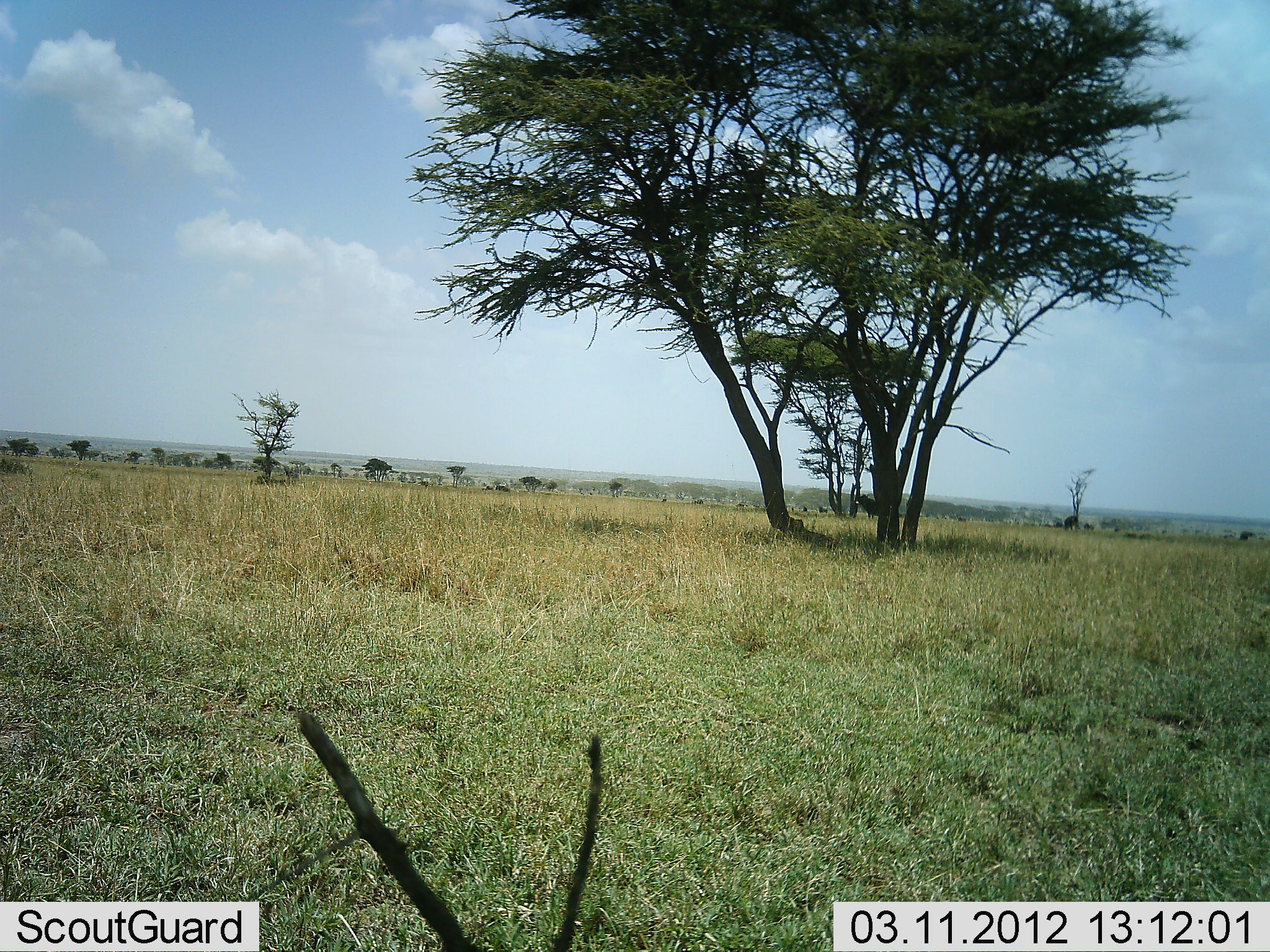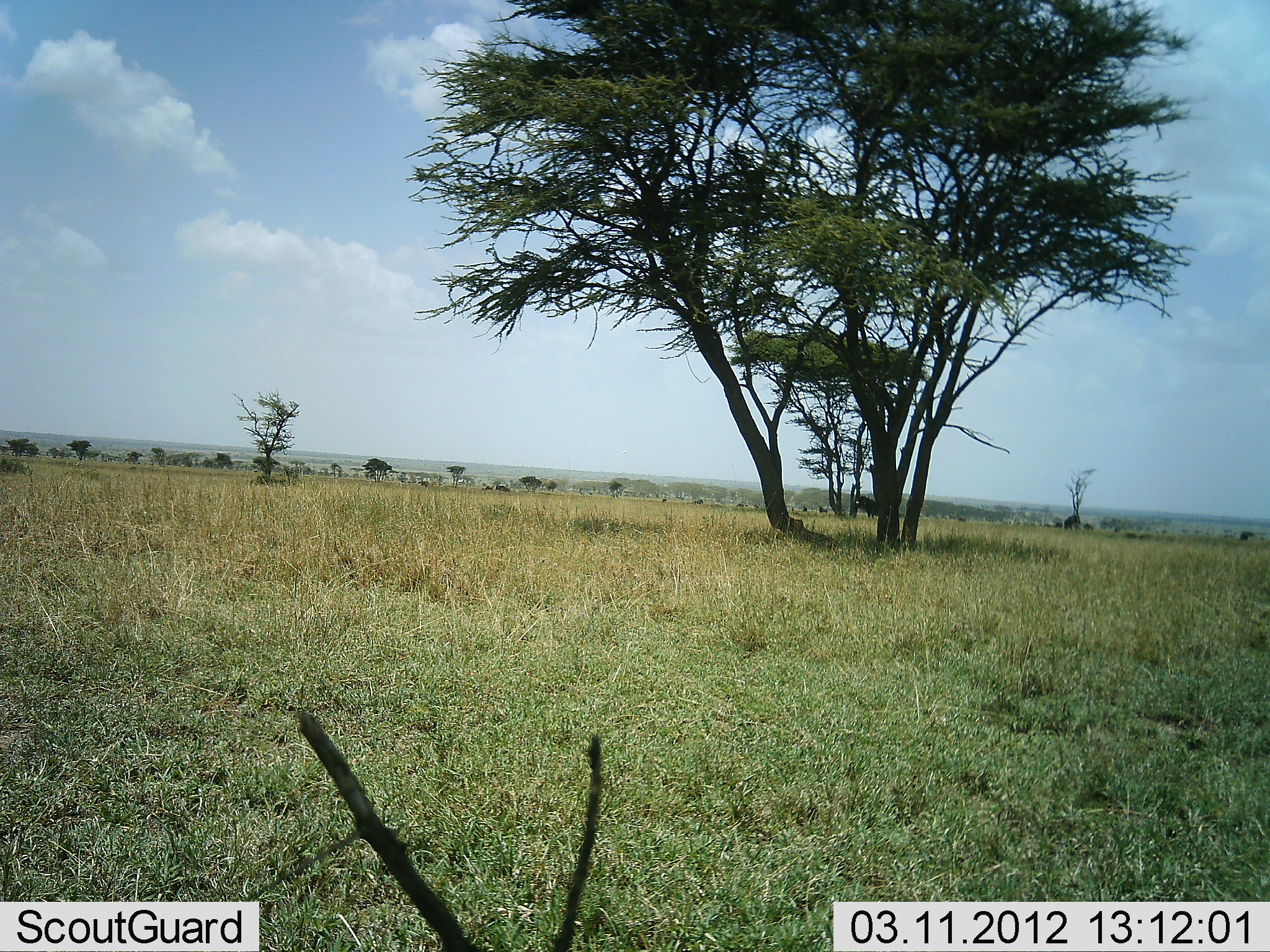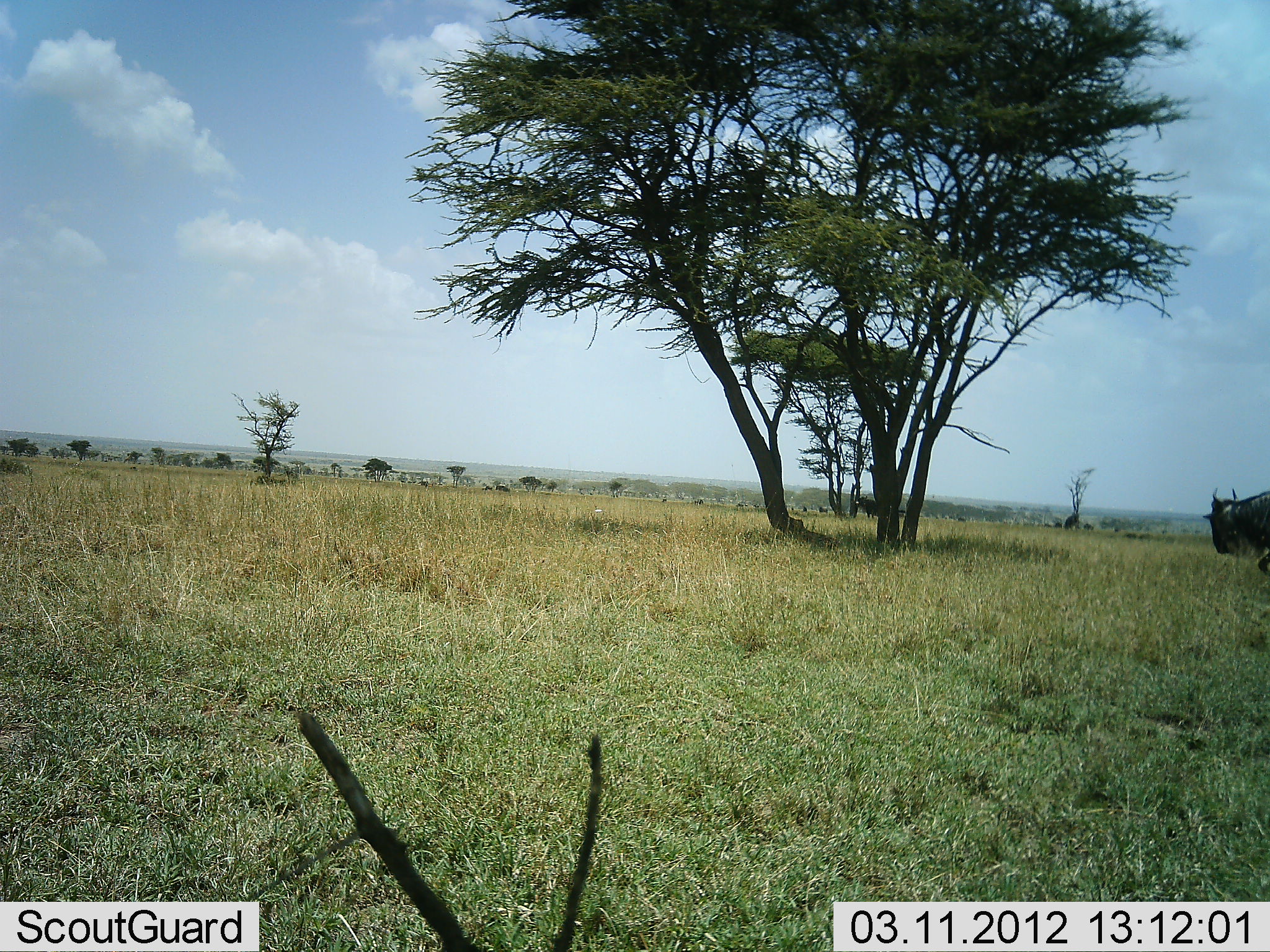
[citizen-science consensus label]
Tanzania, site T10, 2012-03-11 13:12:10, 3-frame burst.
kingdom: Animalia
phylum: Chordata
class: Mammalia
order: Artiodactyla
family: Bovidae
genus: Connochaetes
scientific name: Connochaetes taurinus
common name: blue wildebeest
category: wildebeest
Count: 1.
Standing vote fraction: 18%.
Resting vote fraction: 0%.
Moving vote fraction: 100%.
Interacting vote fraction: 0%.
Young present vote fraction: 0%.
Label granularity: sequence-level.